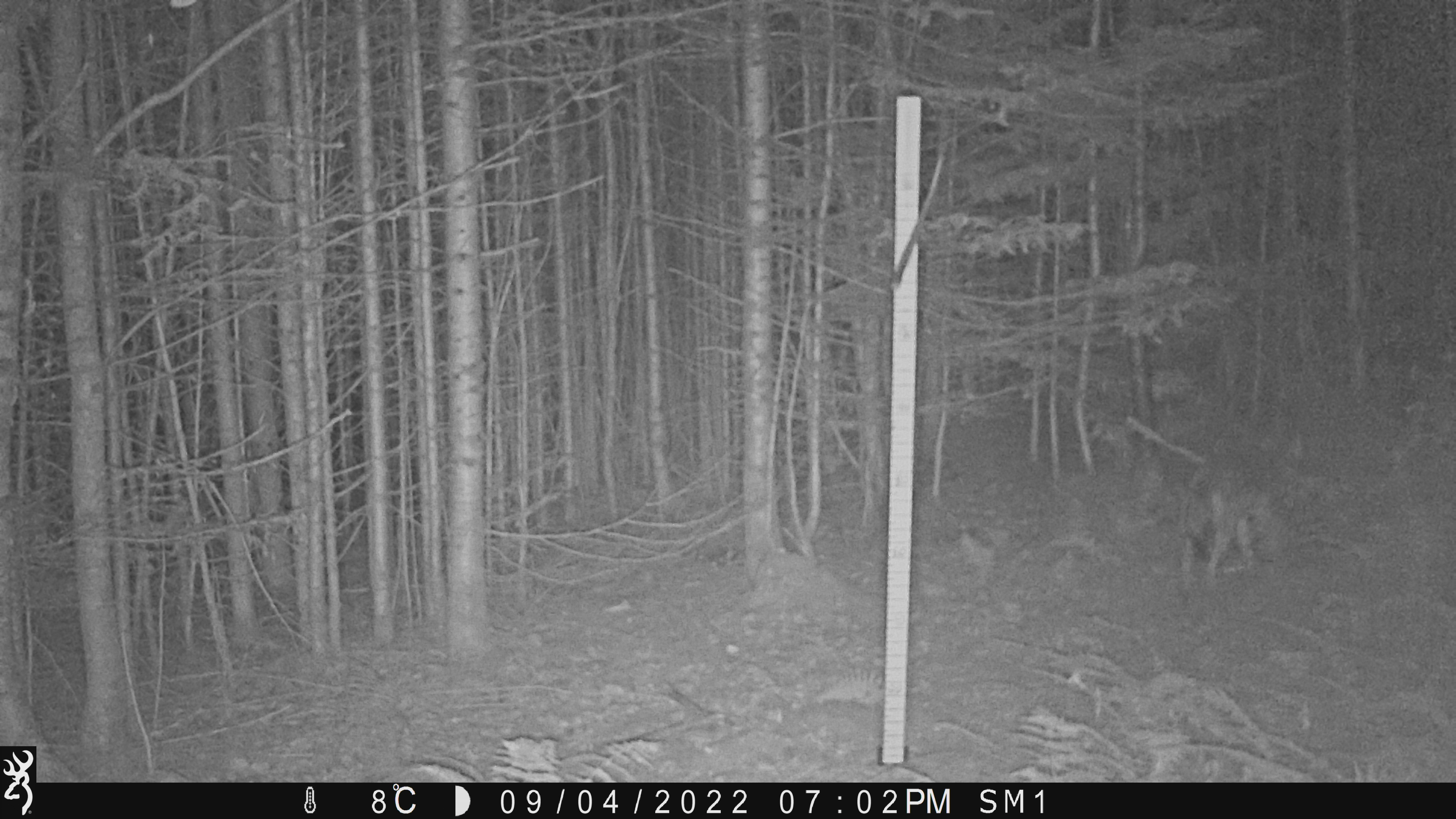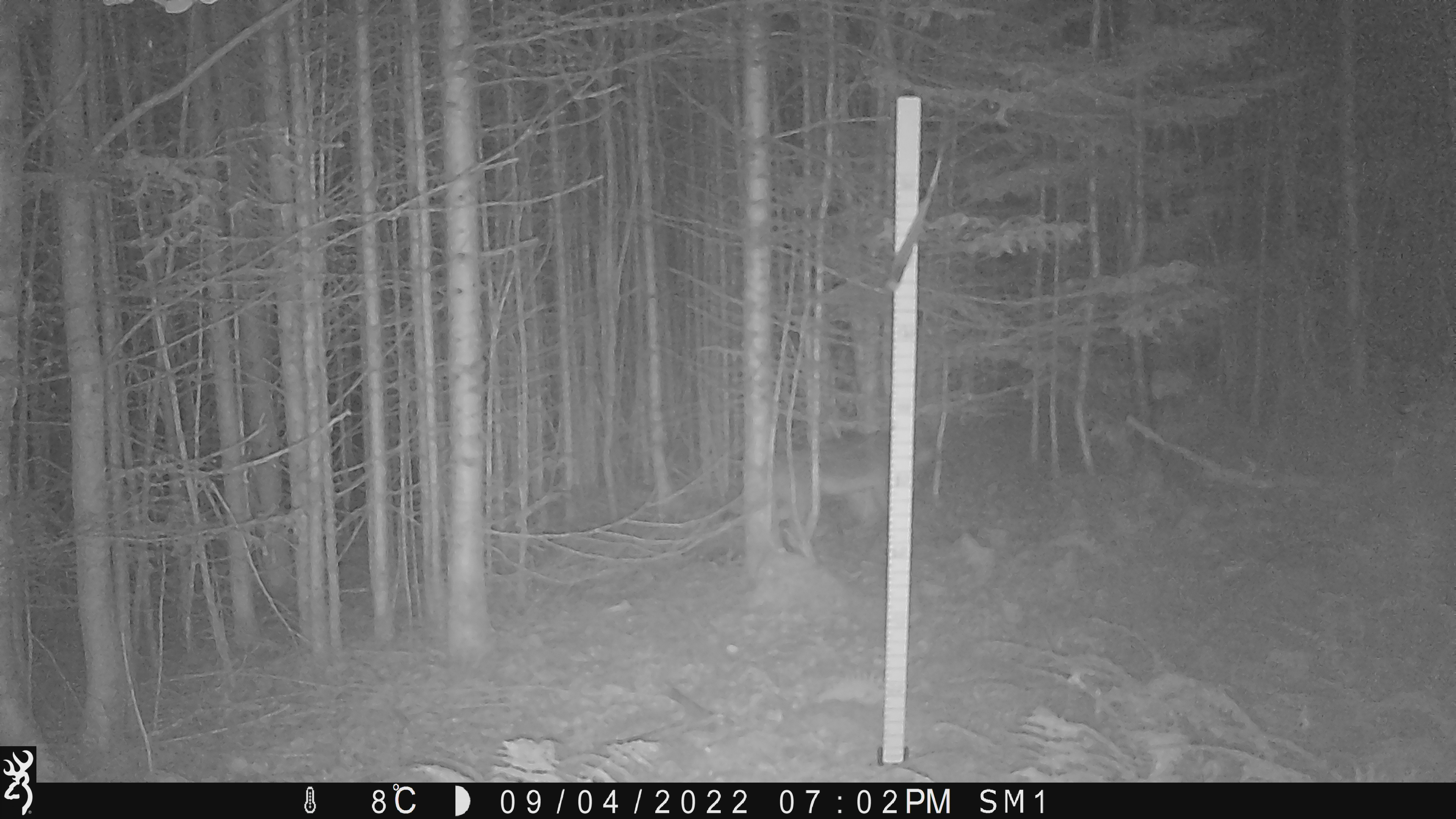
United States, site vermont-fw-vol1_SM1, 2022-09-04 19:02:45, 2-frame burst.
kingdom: Animalia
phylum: Chordata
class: Mammalia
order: Carnivora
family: Canidae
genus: Canis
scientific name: Canis latrans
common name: coyote